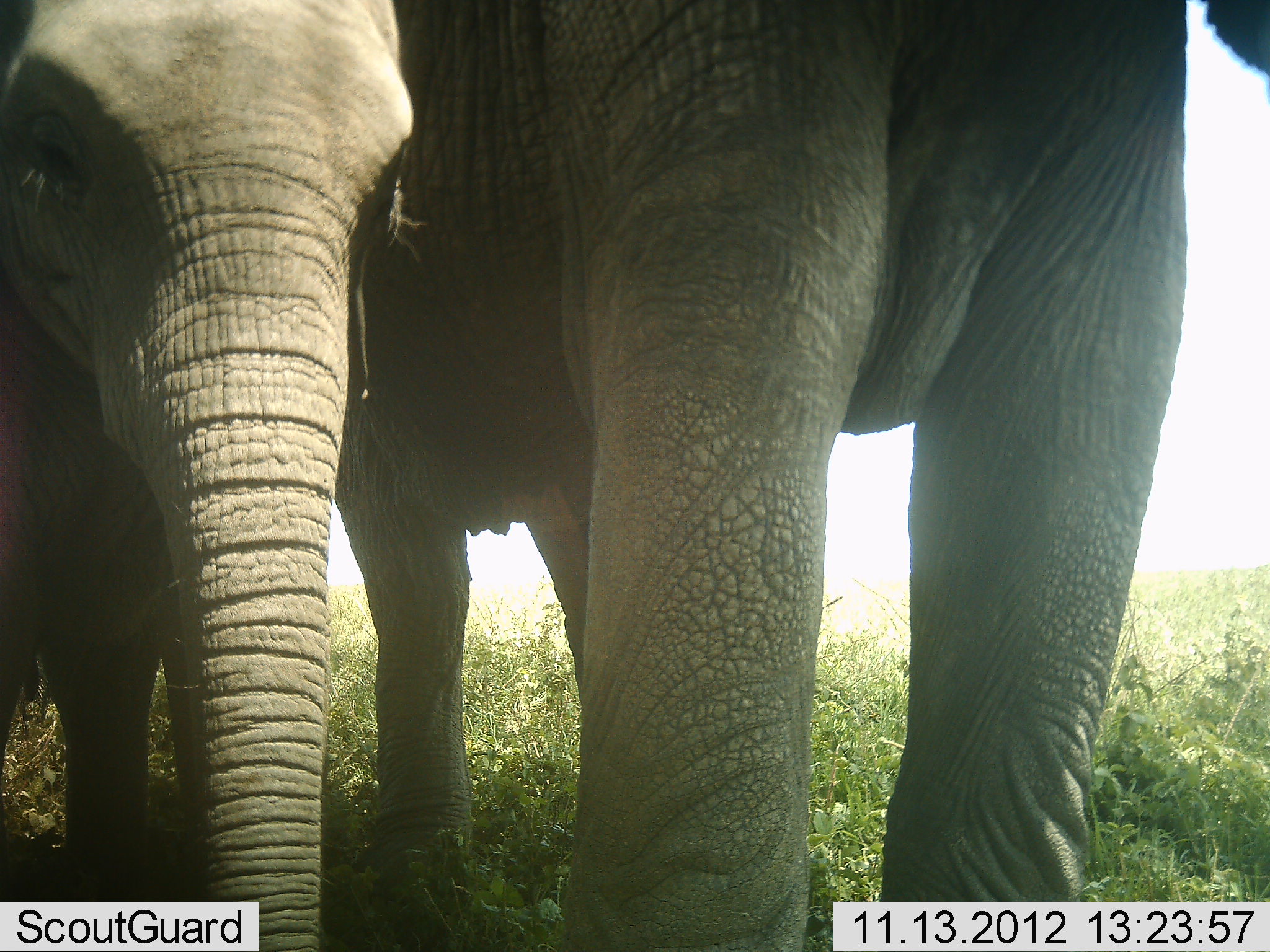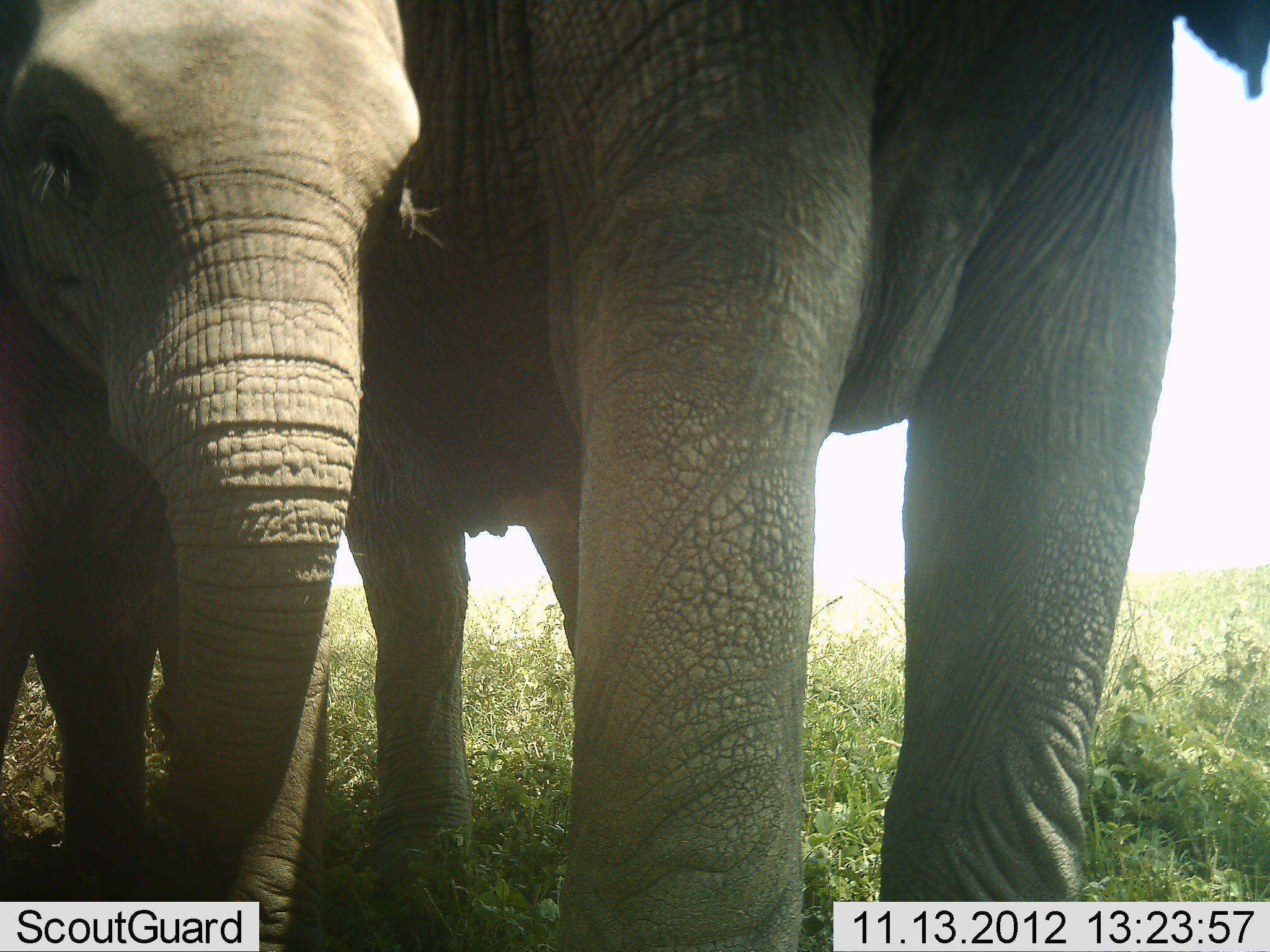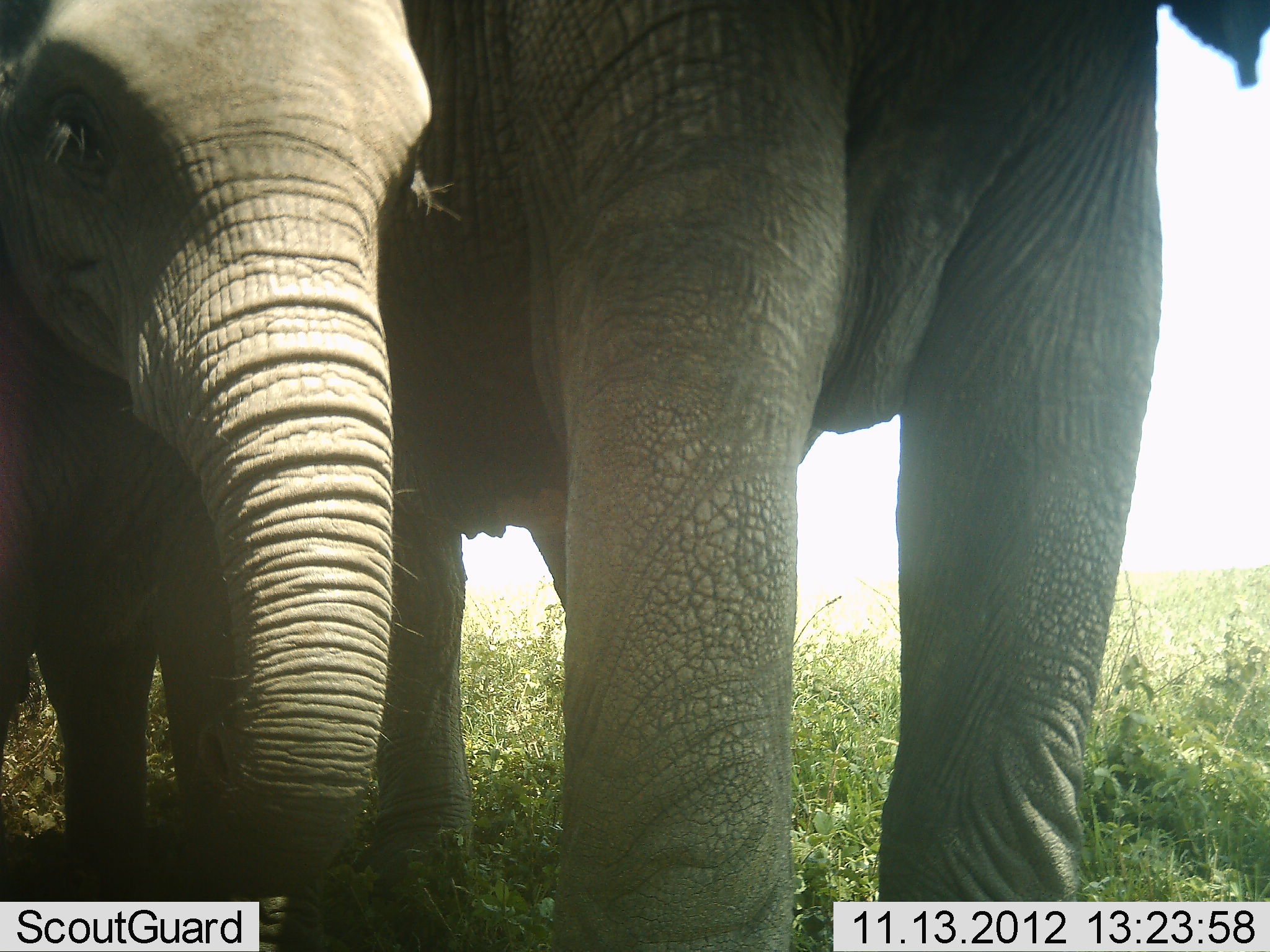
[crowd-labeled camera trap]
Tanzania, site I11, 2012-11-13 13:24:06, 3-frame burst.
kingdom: Animalia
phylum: Chordata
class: Mammalia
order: Proboscidea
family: Elephantidae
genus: Loxodonta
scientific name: Loxodonta africana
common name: african bush elephant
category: elephant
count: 2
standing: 100%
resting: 0%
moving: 0%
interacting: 0%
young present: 80%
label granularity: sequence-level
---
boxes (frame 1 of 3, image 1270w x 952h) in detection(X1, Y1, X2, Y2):
animal: detection(332, 0, 1270, 952); detection(0, 1, 421, 952)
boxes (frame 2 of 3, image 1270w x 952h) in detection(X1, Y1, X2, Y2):
animal: detection(344, 0, 1270, 952); detection(0, 0, 425, 952)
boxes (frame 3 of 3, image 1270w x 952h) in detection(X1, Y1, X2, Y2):
animal: detection(371, 1, 1268, 952); detection(2, 2, 433, 886)